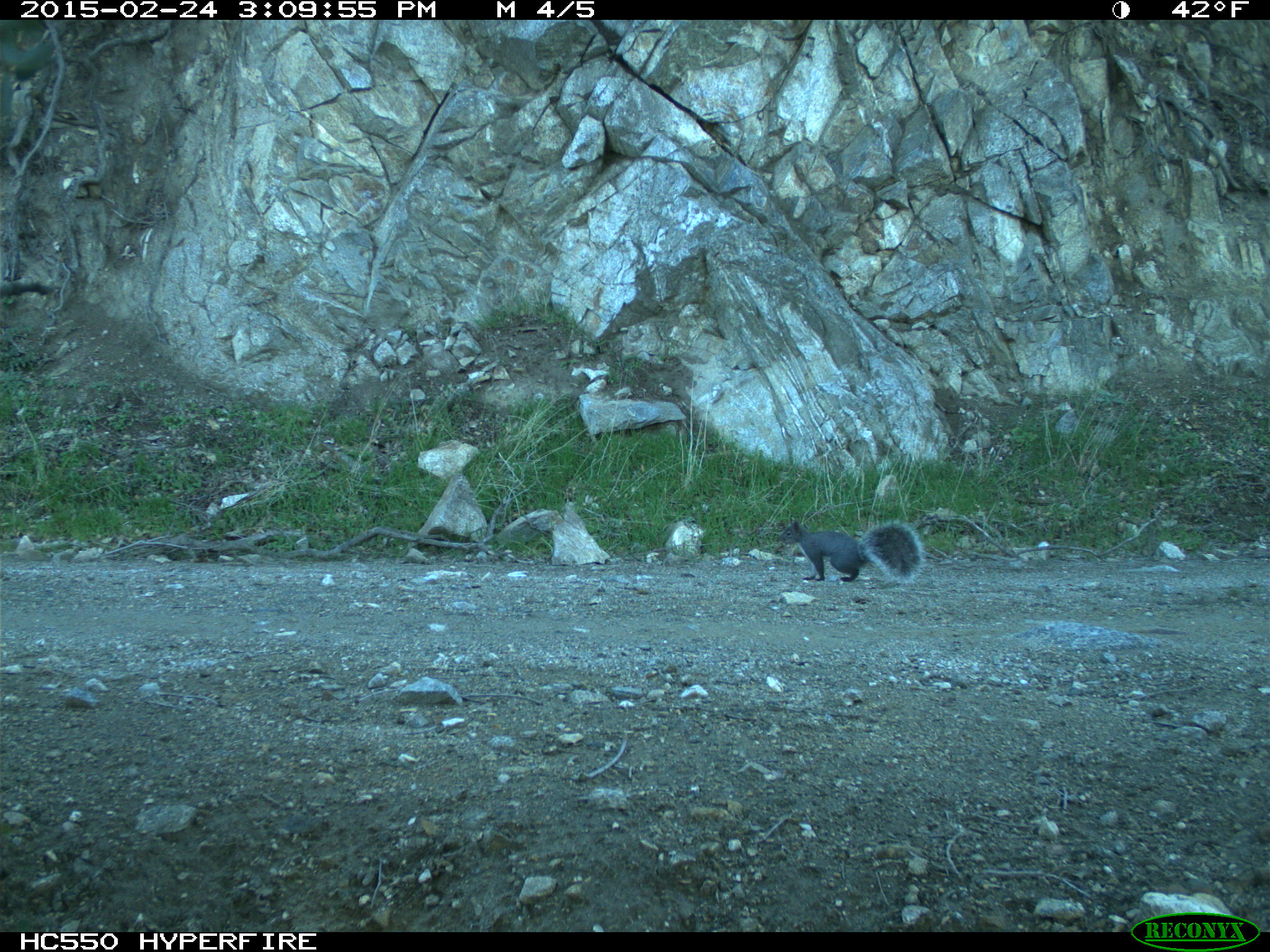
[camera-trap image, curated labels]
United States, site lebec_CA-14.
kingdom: Animalia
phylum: Chordata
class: Mammalia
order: Rodentia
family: Sciuridae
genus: Sciurus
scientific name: Sciurus carolinensis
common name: eastern gray squirrel